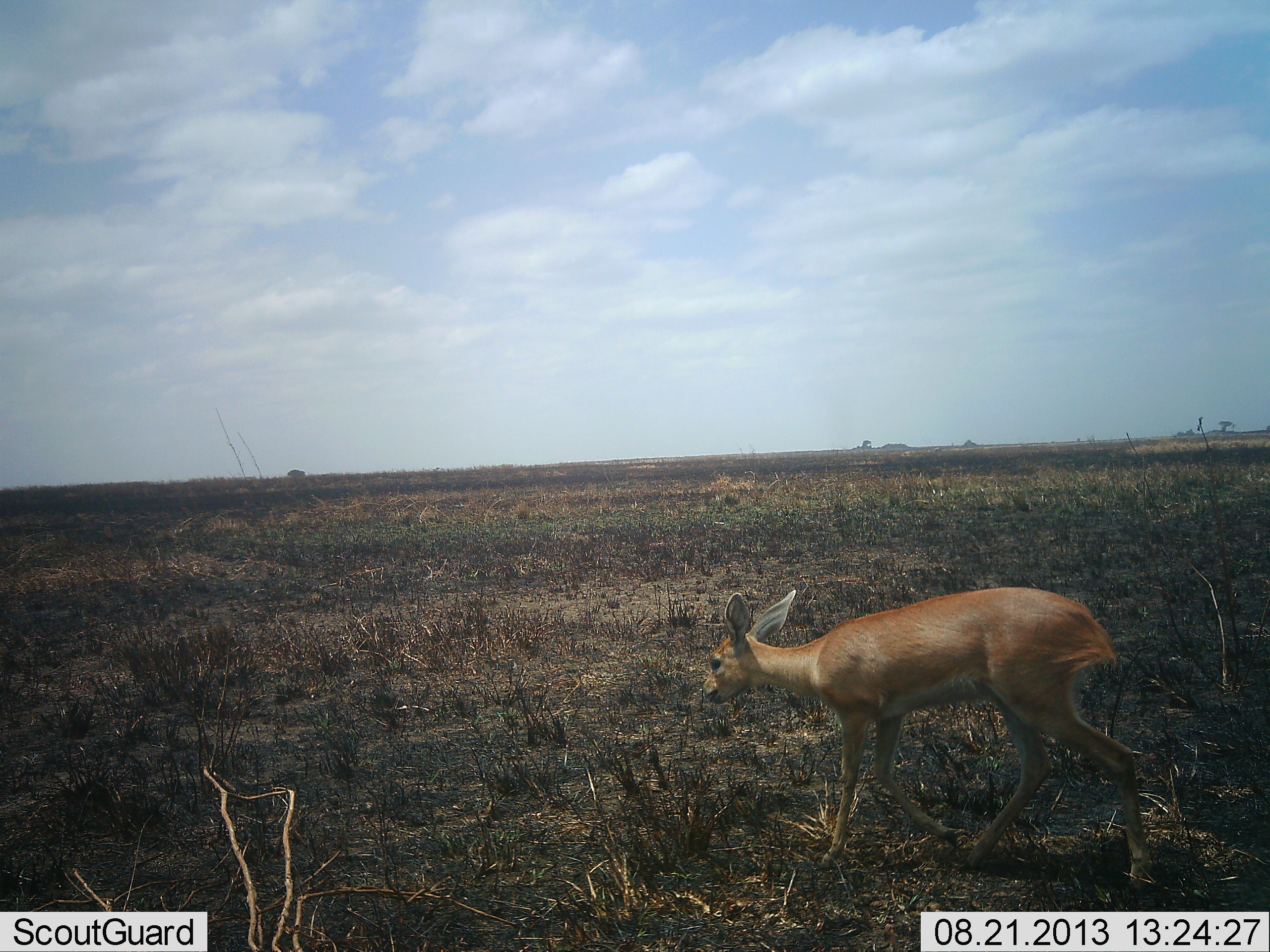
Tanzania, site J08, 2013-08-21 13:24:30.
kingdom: Animalia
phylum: Chordata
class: Mammalia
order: Artiodactyla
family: Bovidae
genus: Redunca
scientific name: Redunca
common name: reedbuck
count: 1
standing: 40%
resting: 0%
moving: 60%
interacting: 0%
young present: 10%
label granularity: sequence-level